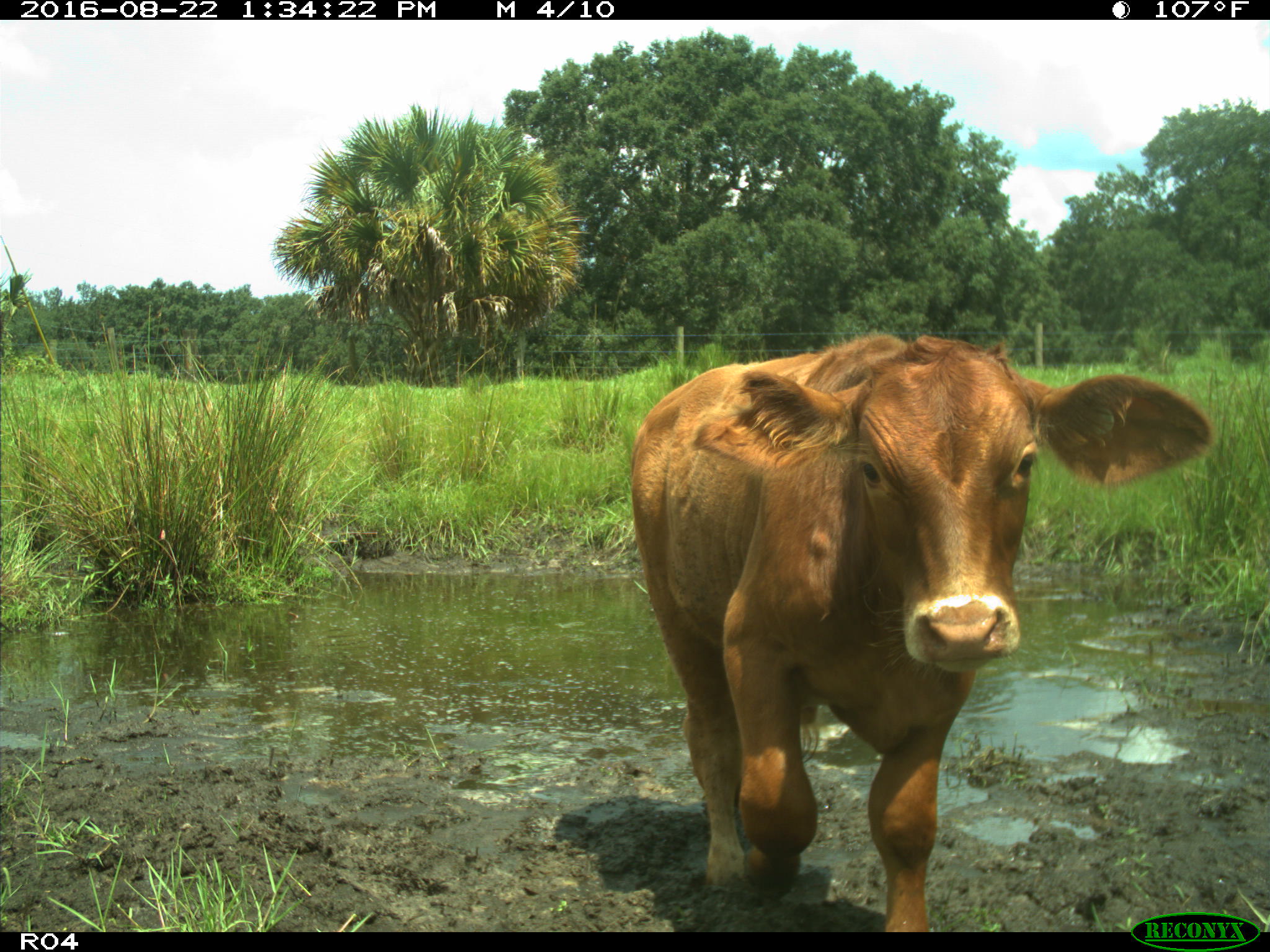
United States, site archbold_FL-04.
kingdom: Animalia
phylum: Chordata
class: Mammalia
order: Artiodactyla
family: Bovidae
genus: Bos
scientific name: Bos taurus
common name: domestic cow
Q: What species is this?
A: Bos taurus (domestic cow).